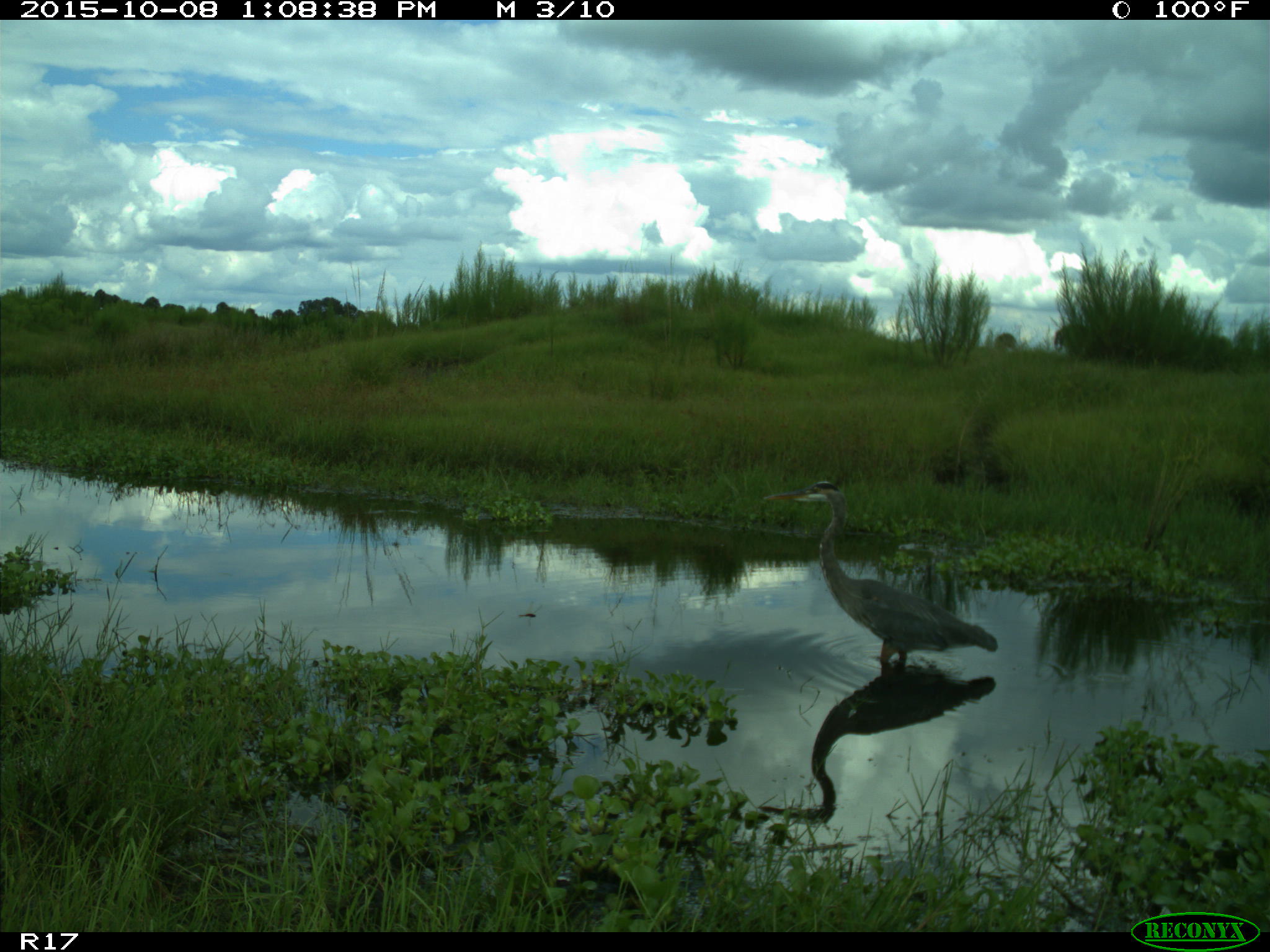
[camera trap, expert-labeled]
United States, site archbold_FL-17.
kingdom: Animalia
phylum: Chordata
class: Aves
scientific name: Aves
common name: birds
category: unidentified bird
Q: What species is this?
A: Unidentified bird (birds) (Aves).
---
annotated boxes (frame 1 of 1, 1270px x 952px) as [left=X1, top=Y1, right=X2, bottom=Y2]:
animal: [left=762, top=480, right=1000, bottom=672]